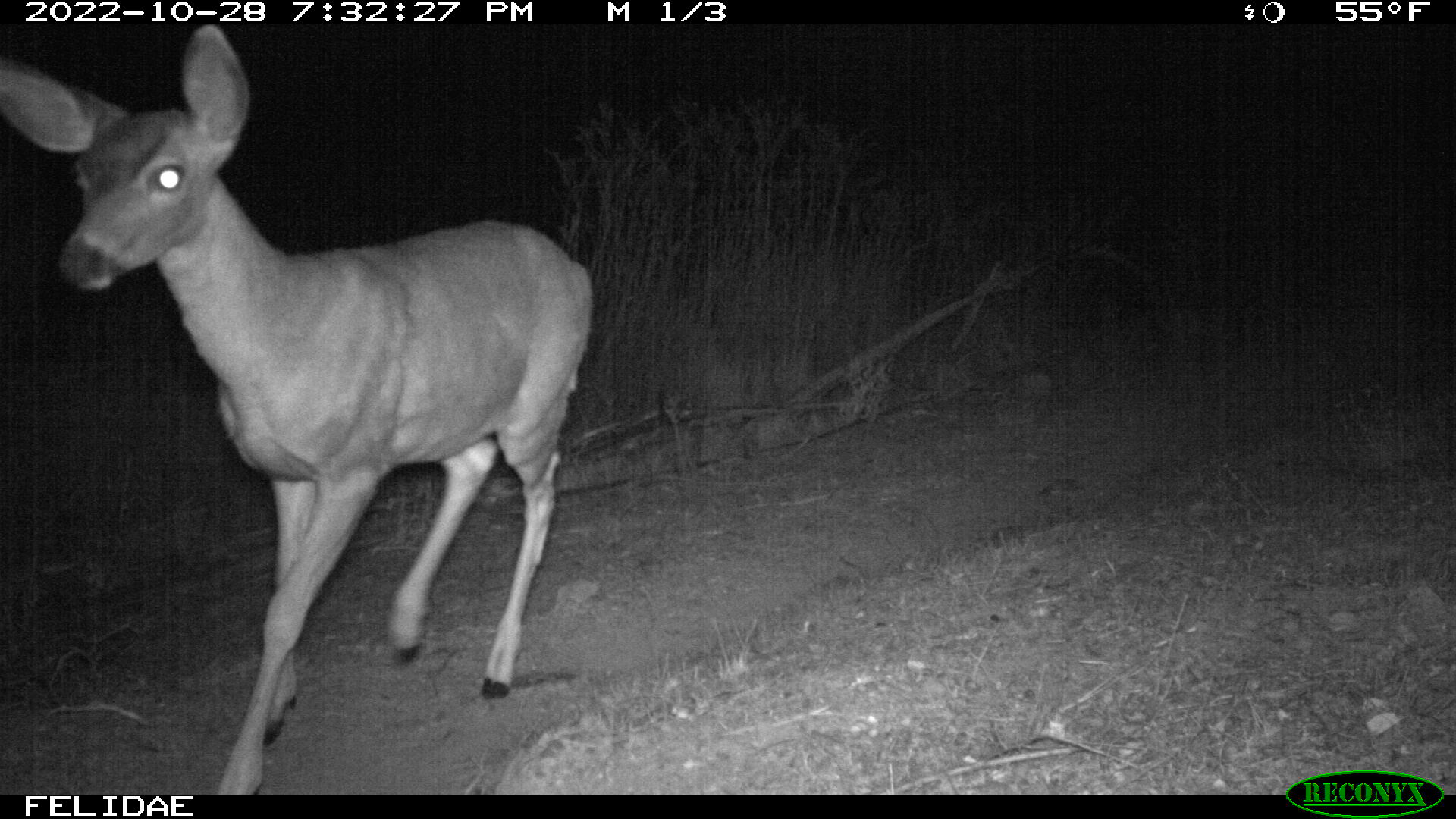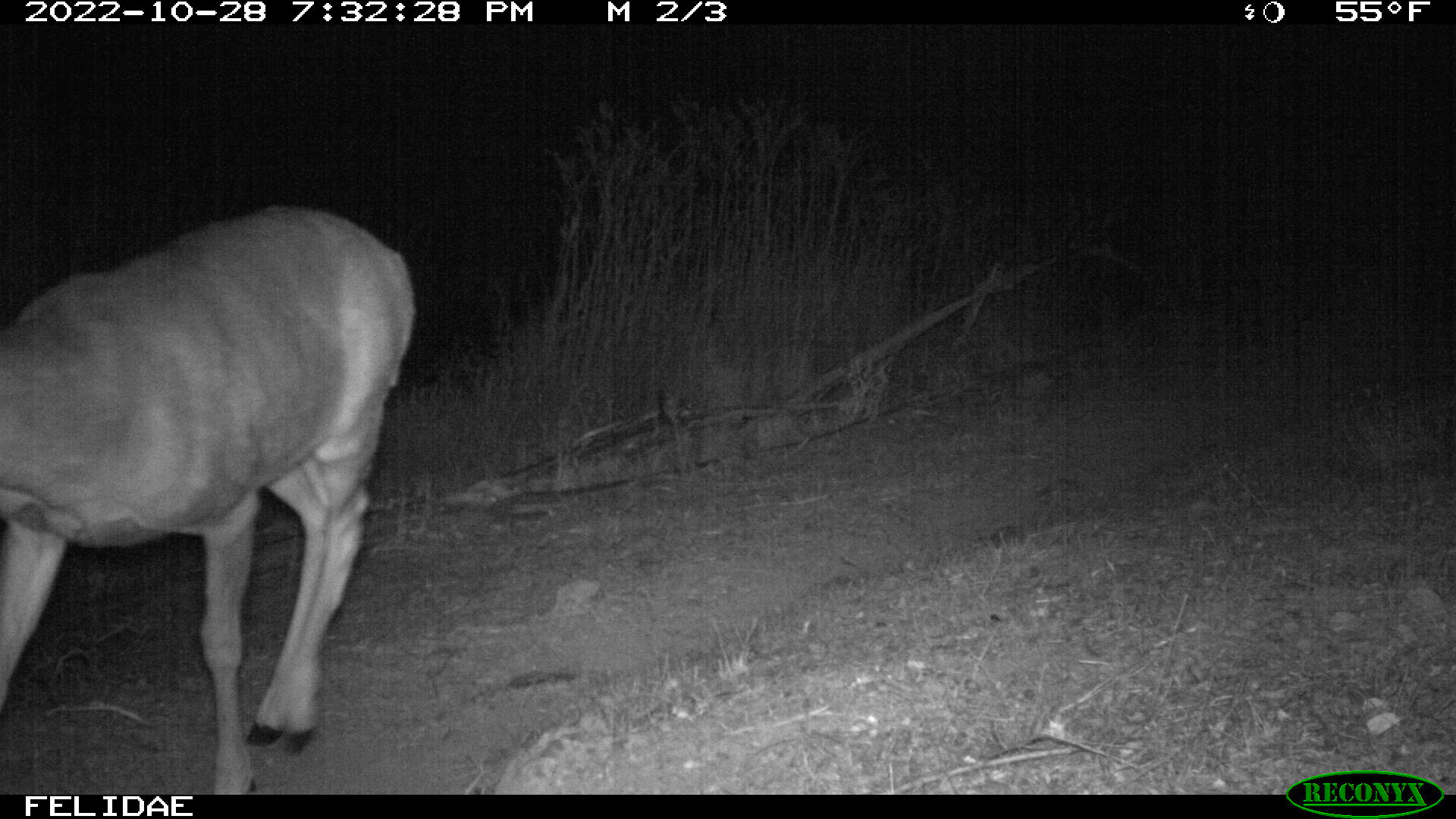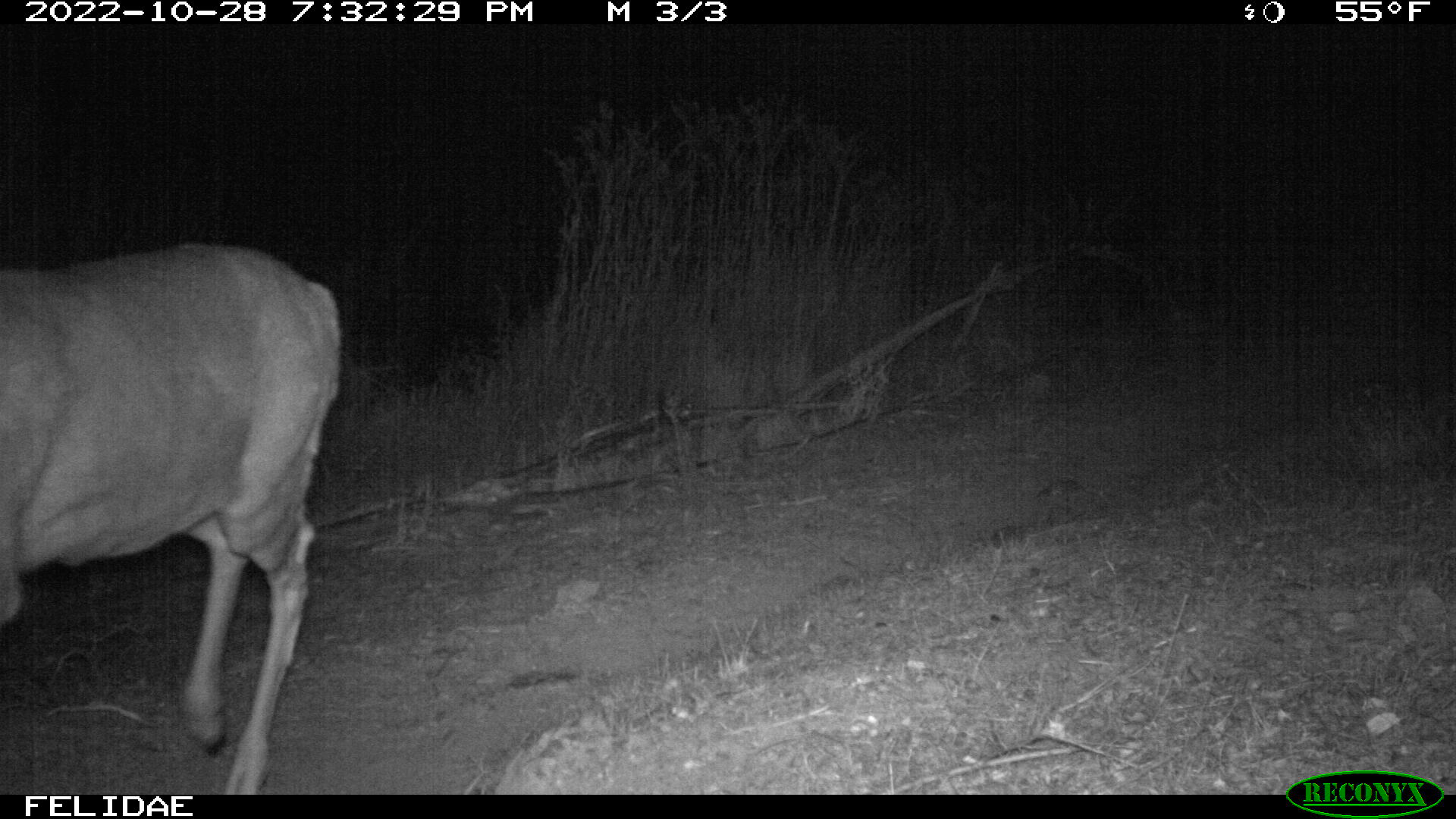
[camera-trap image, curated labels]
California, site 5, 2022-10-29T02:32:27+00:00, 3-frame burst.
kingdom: Animalia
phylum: Chordata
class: Mammalia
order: Artiodactyla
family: Cervidae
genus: Odocoileus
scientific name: Odocoileus hemionus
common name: mule deer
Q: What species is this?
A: Mule deer (Odocoileus hemionus).